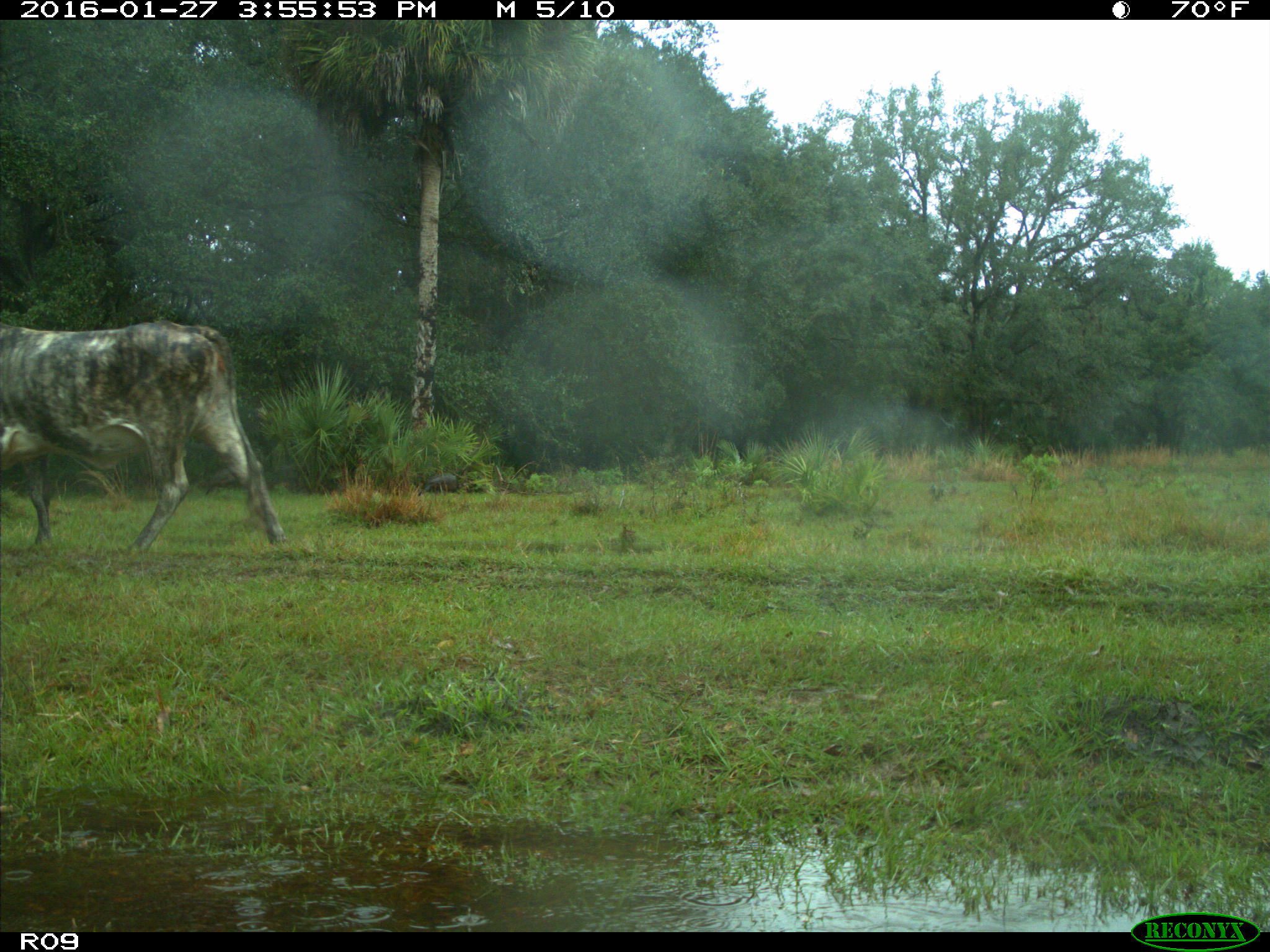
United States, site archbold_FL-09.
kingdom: Animalia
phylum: Chordata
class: Mammalia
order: Artiodactyla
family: Bovidae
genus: Bos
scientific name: Bos taurus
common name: domestic cow